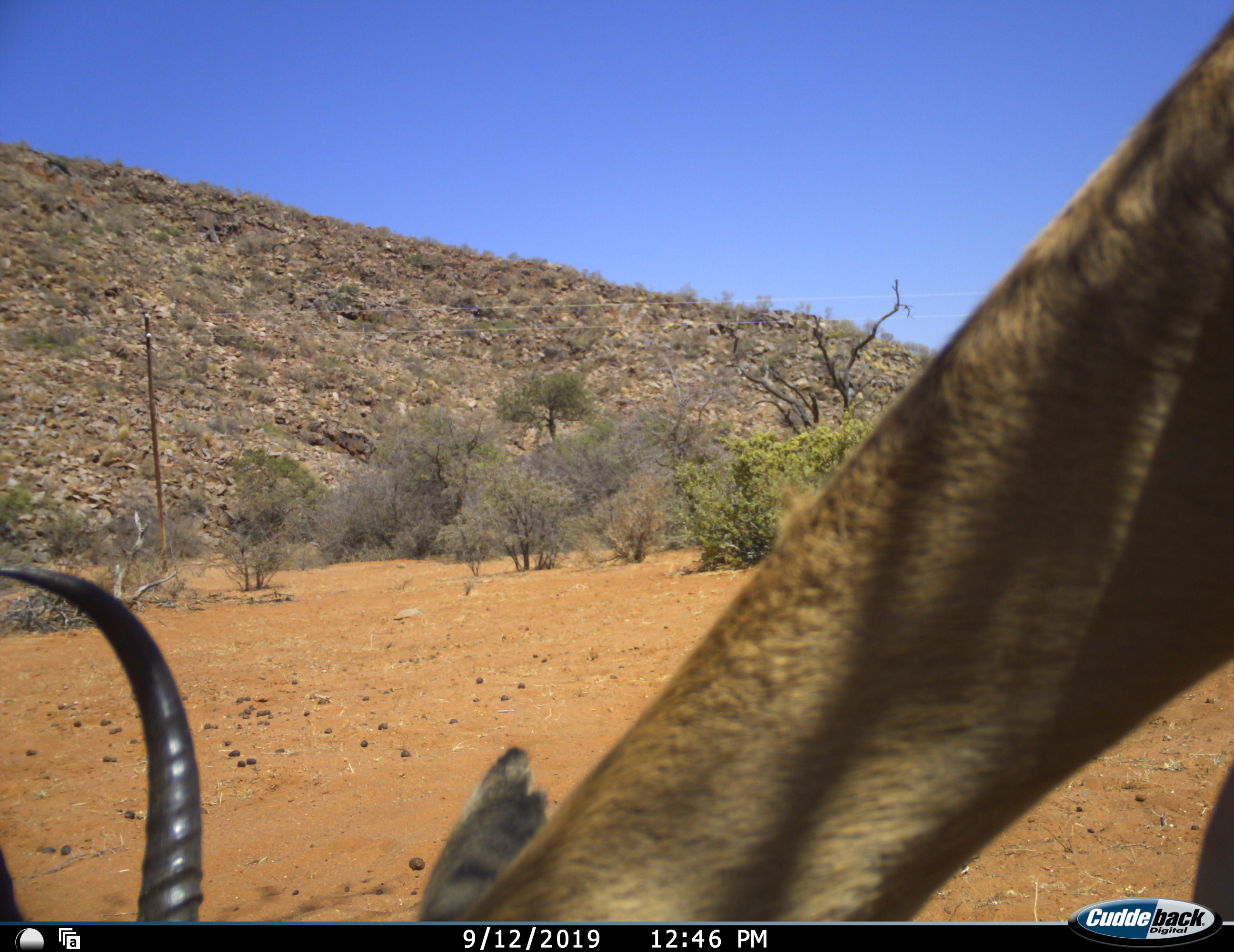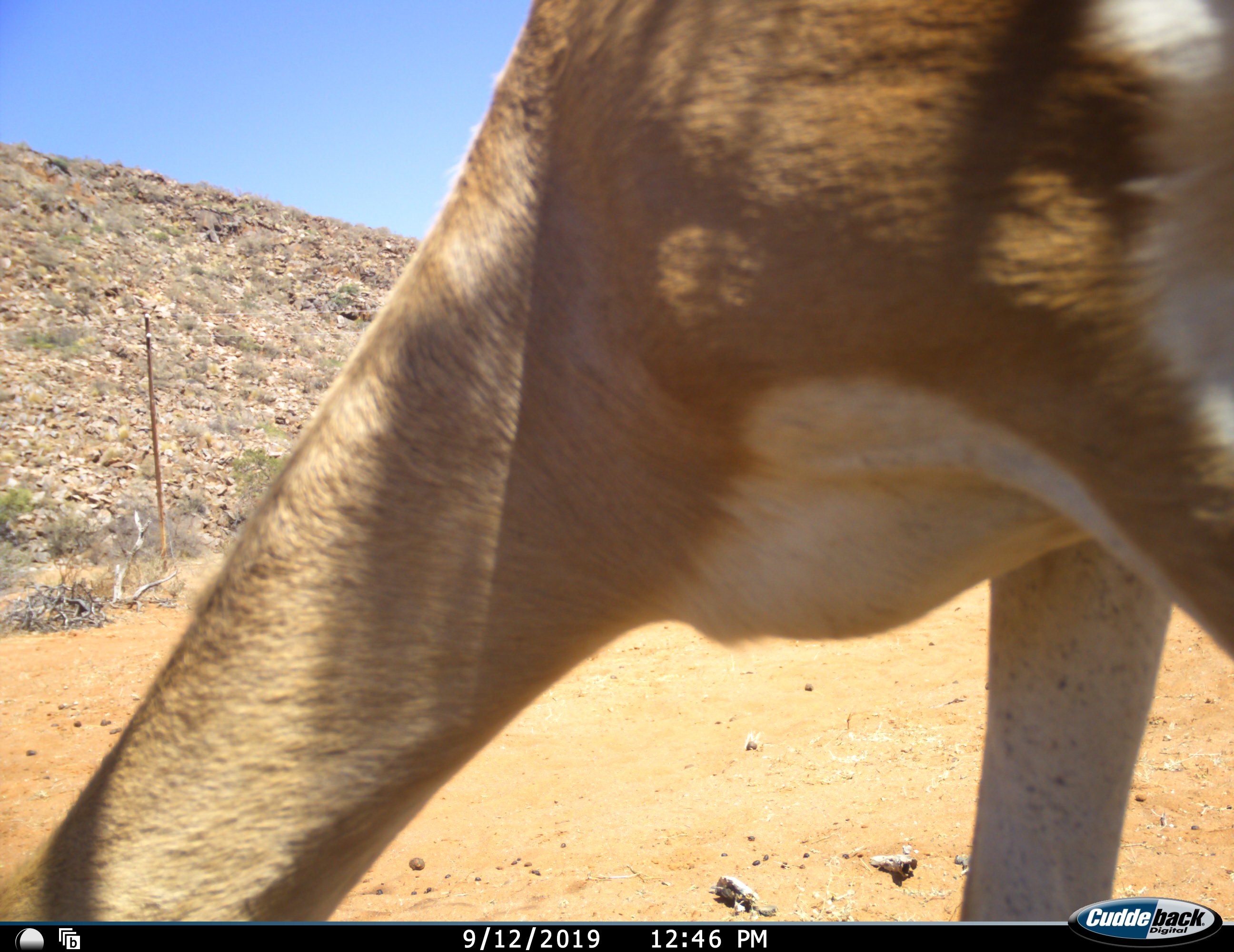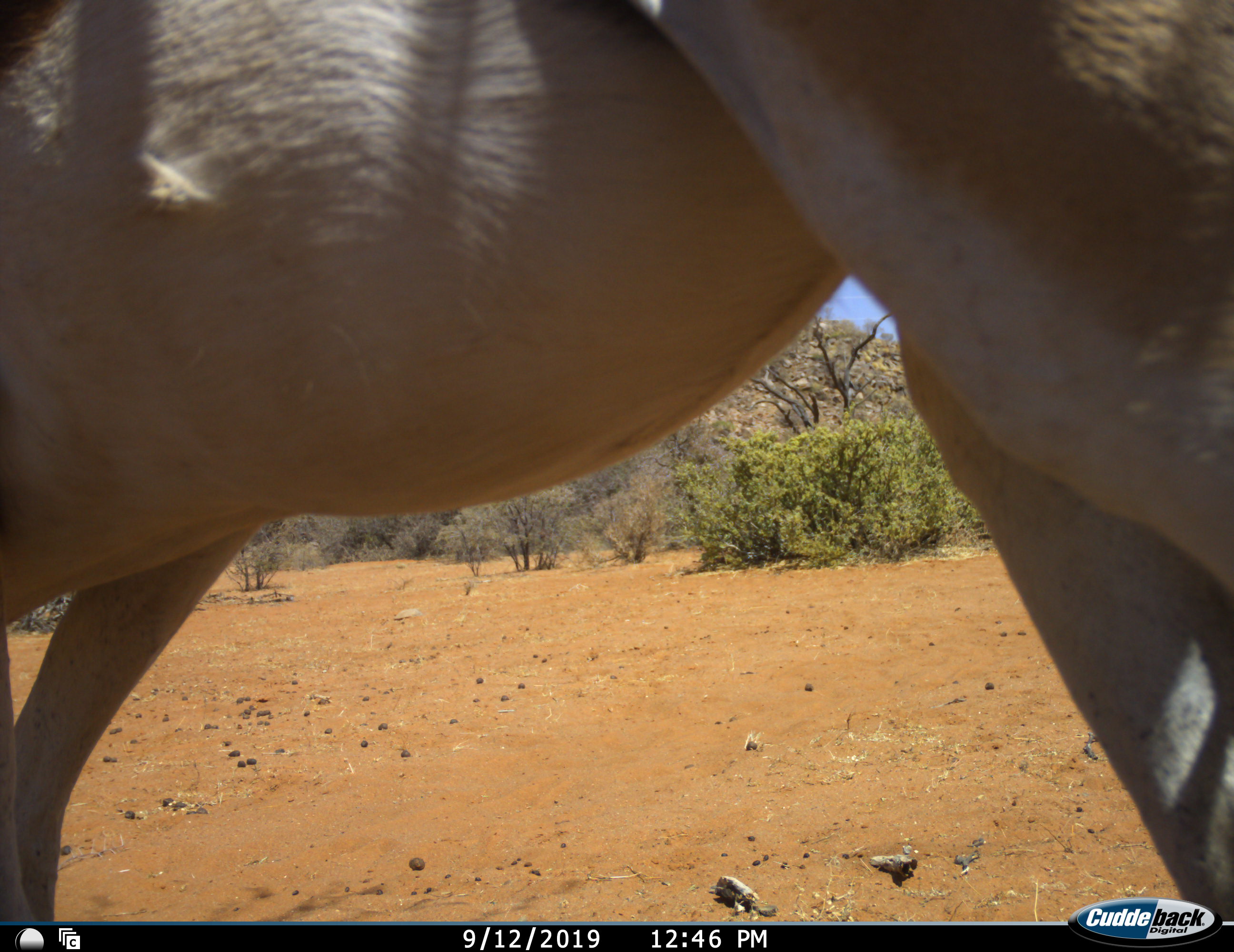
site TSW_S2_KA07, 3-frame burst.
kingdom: Animalia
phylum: Chordata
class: Mammalia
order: Artiodactyla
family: Bovidae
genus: Aepyceros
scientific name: Aepyceros melampus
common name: impala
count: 1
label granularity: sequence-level